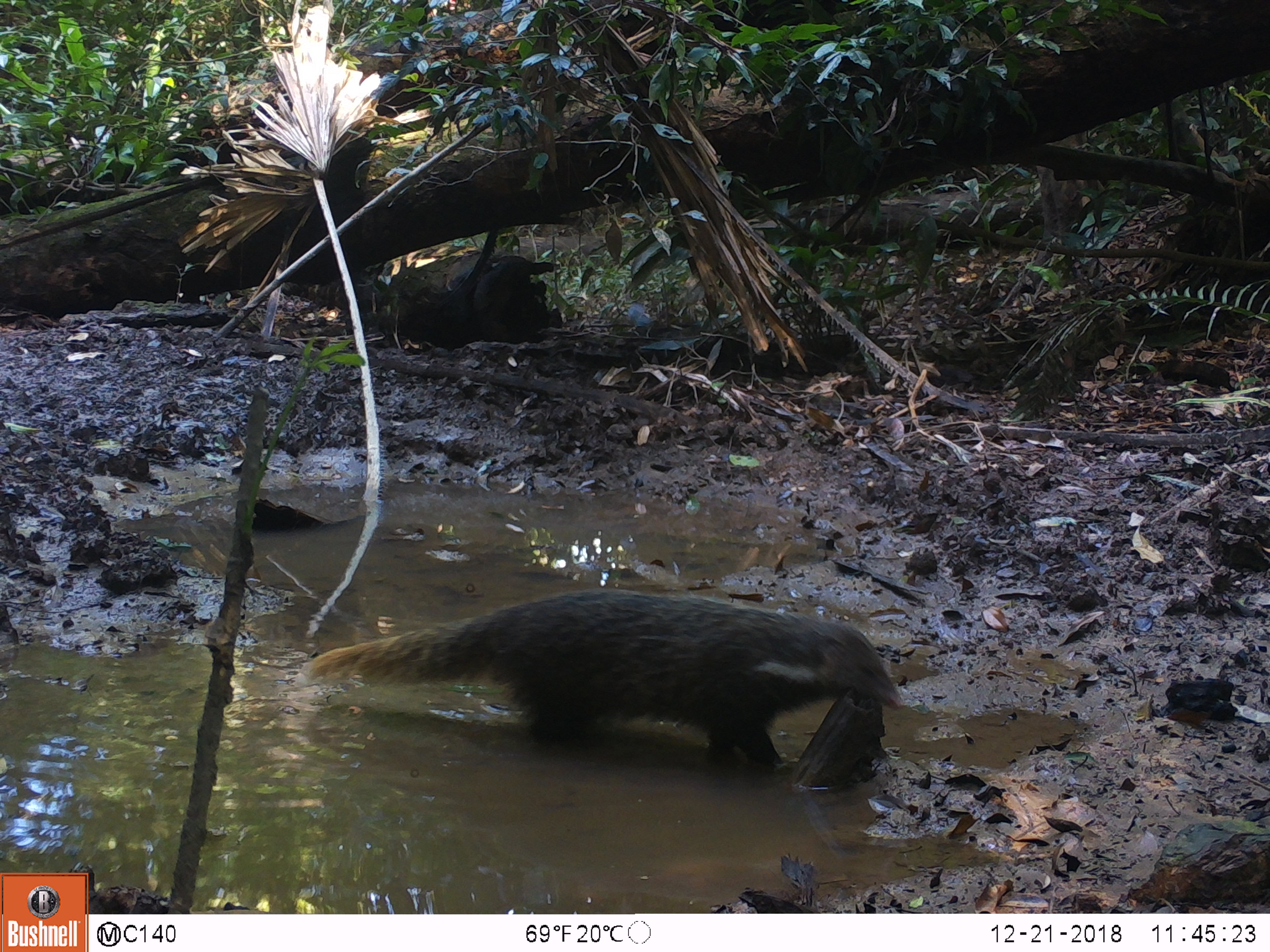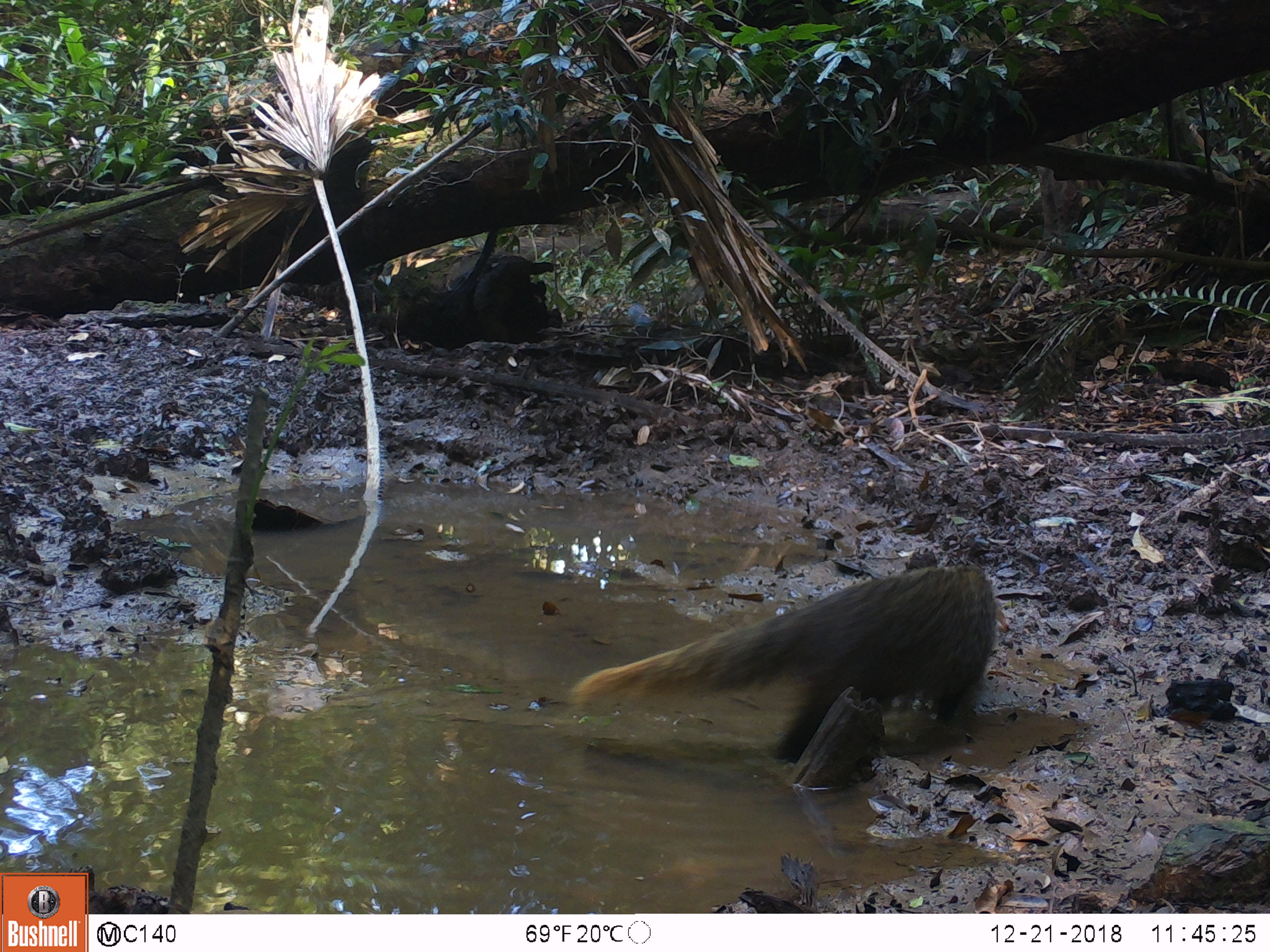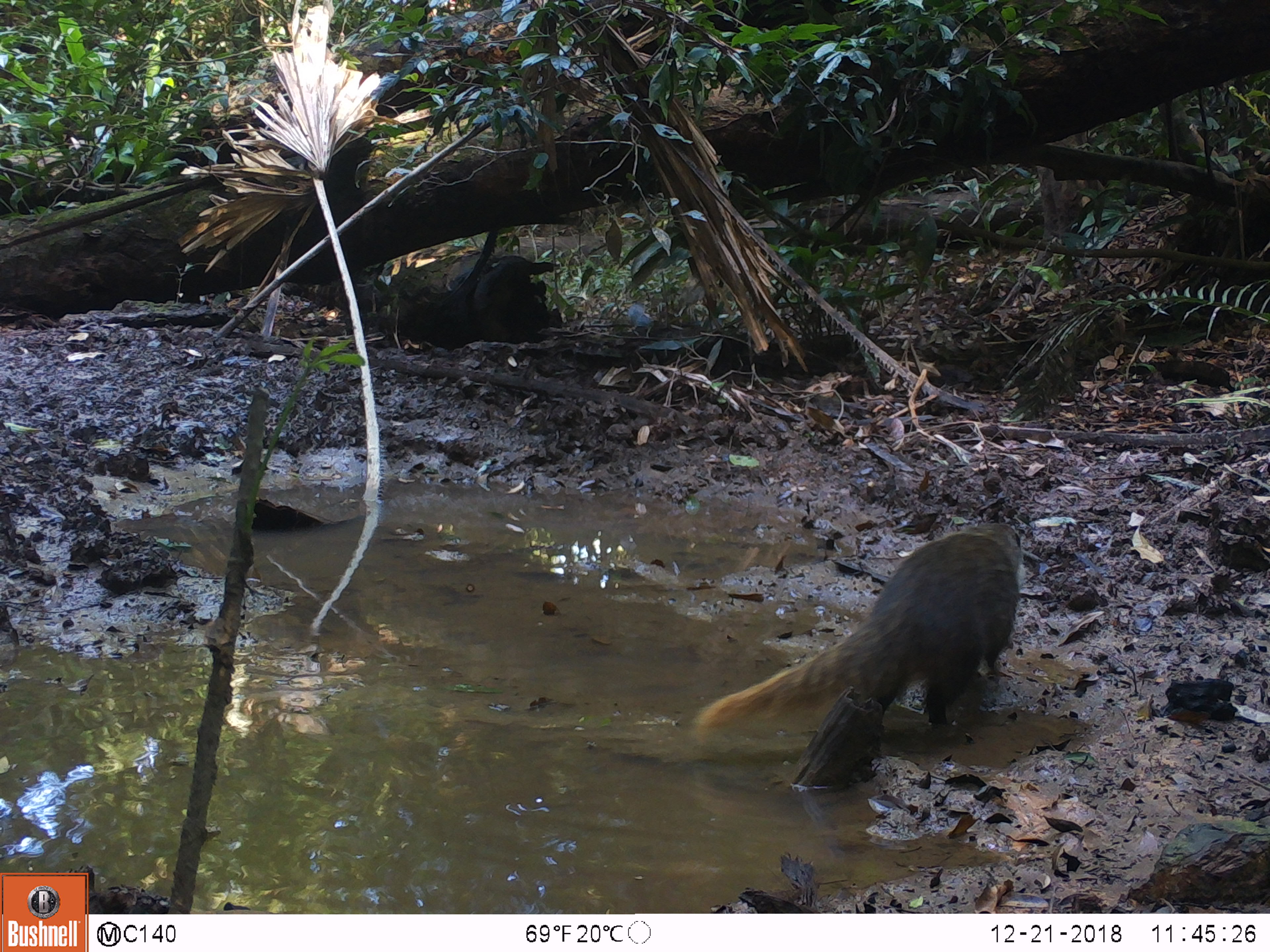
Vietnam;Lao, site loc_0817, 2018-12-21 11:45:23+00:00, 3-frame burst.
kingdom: Animalia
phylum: Chordata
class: Mammalia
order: Carnivora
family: Herpestidae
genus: Urva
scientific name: Urva urva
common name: crab-eating mongoose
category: crab eating mongoose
Crab eating mongoose (crab-eating mongoose) (Urva urva). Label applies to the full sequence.